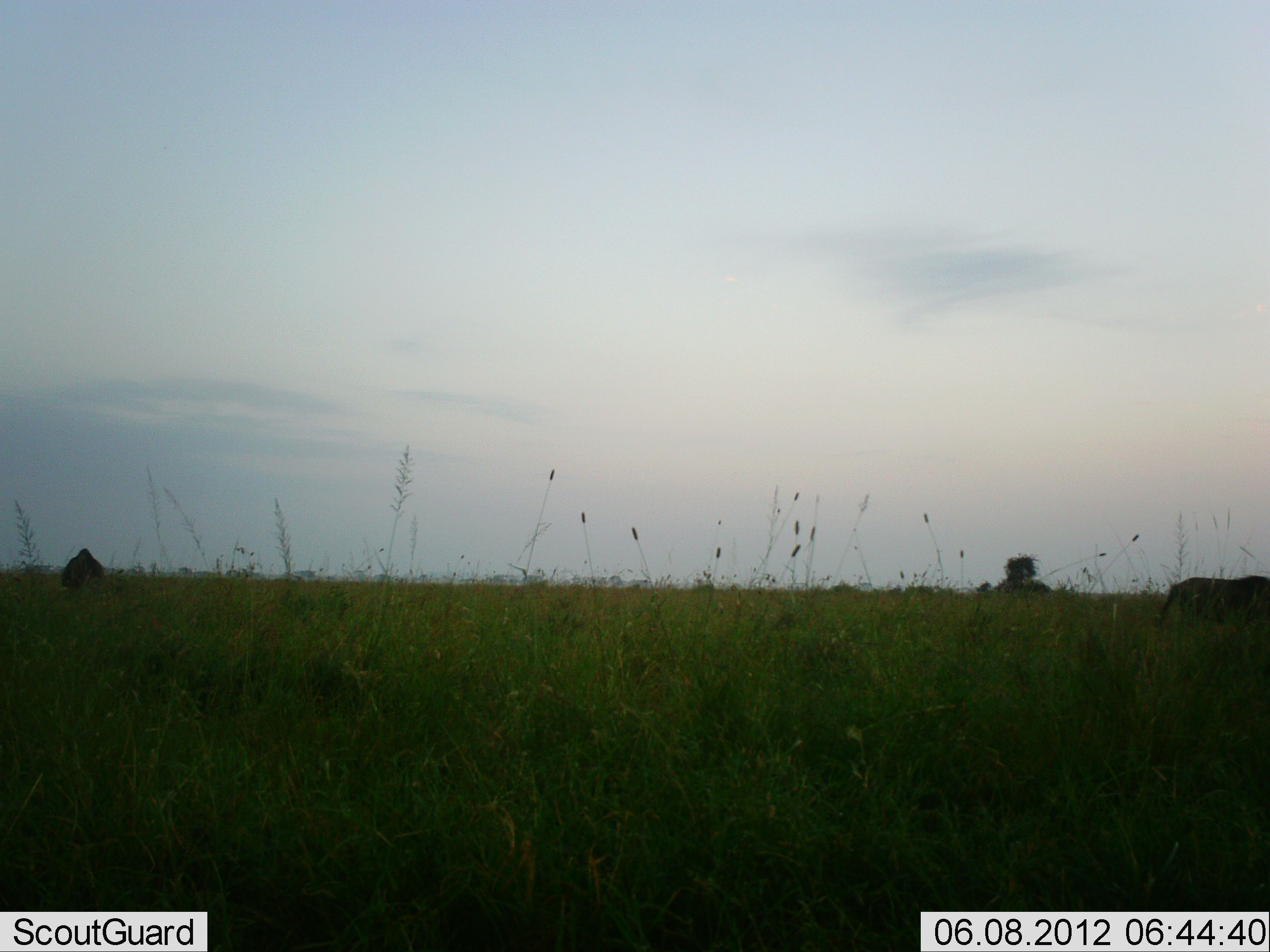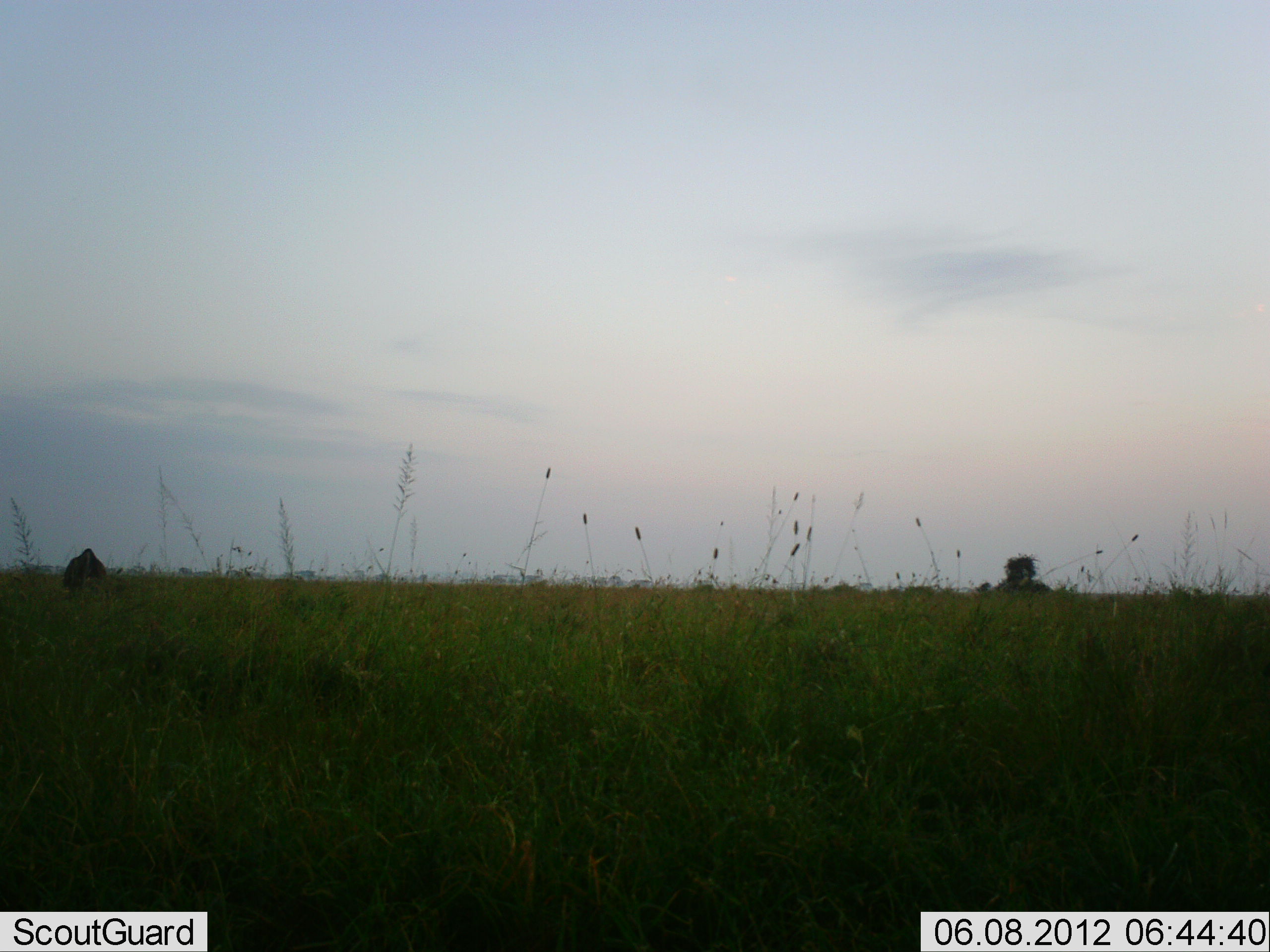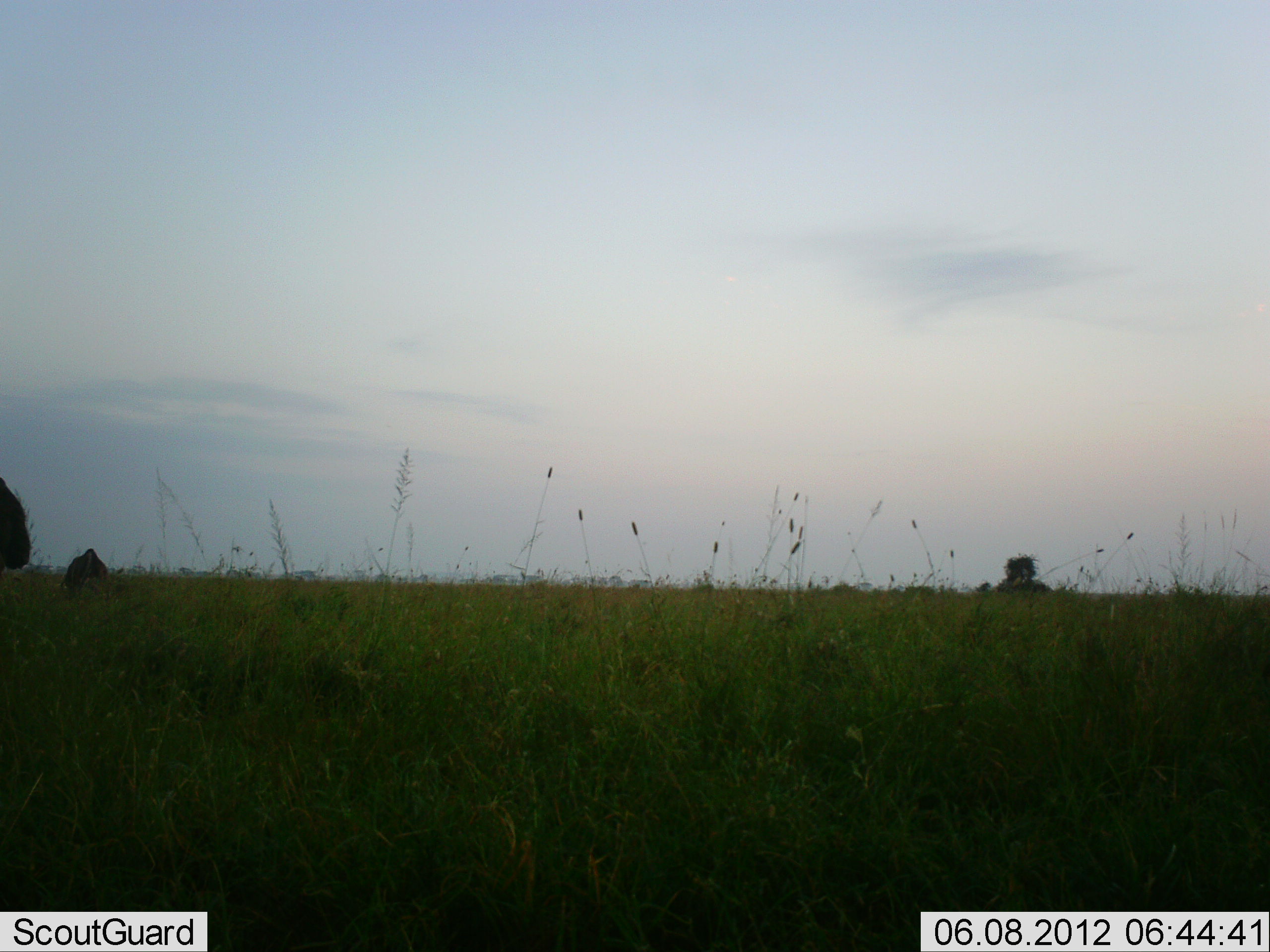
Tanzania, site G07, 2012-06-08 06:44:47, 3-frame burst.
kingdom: Animalia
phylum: Chordata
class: Mammalia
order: Artiodactyla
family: Bovidae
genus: Connochaetes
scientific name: Connochaetes taurinus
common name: blue wildebeest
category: wildebeest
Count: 2.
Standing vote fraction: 22%.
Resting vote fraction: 0%.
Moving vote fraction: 78%.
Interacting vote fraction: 0%.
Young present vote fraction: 0%.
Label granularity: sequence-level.